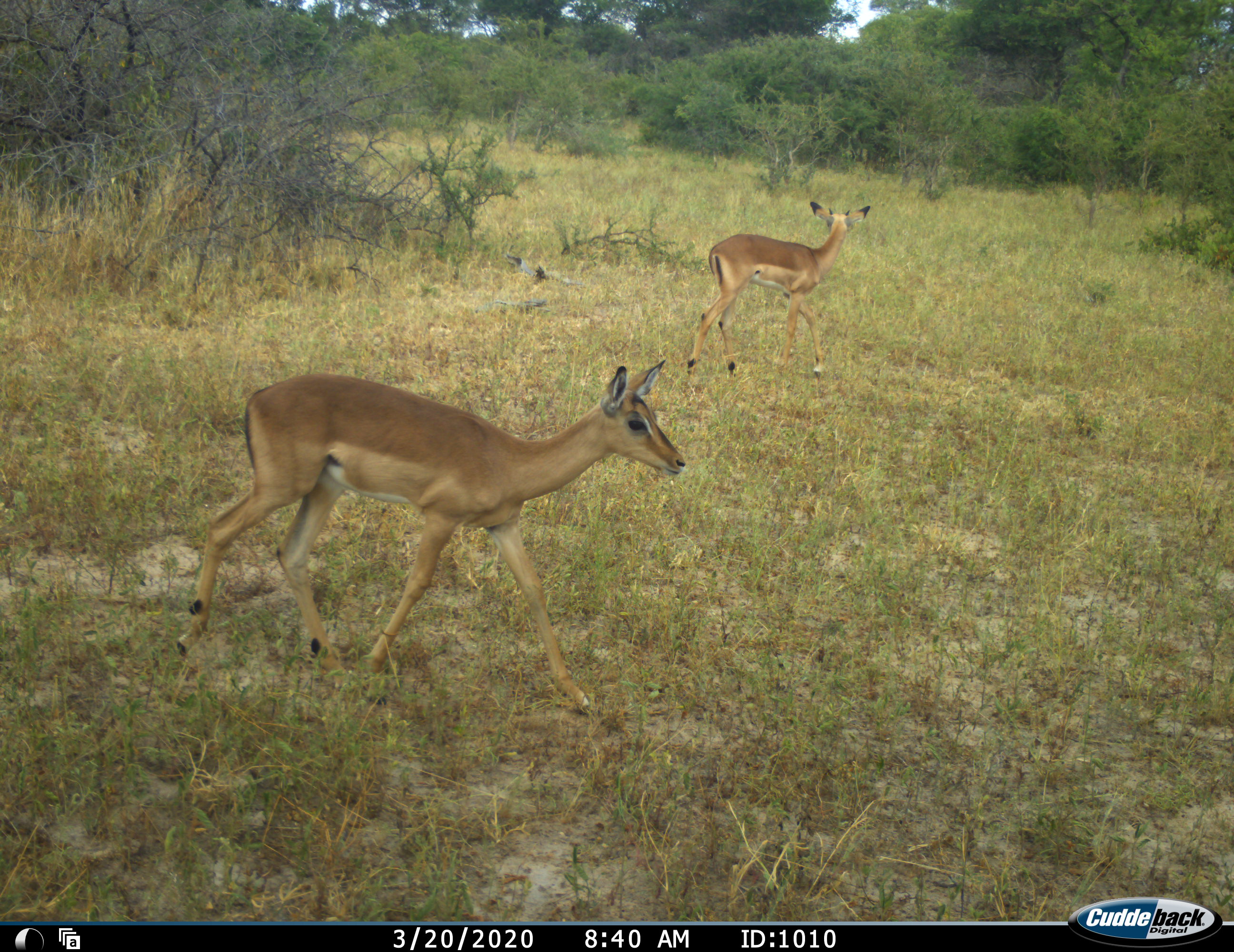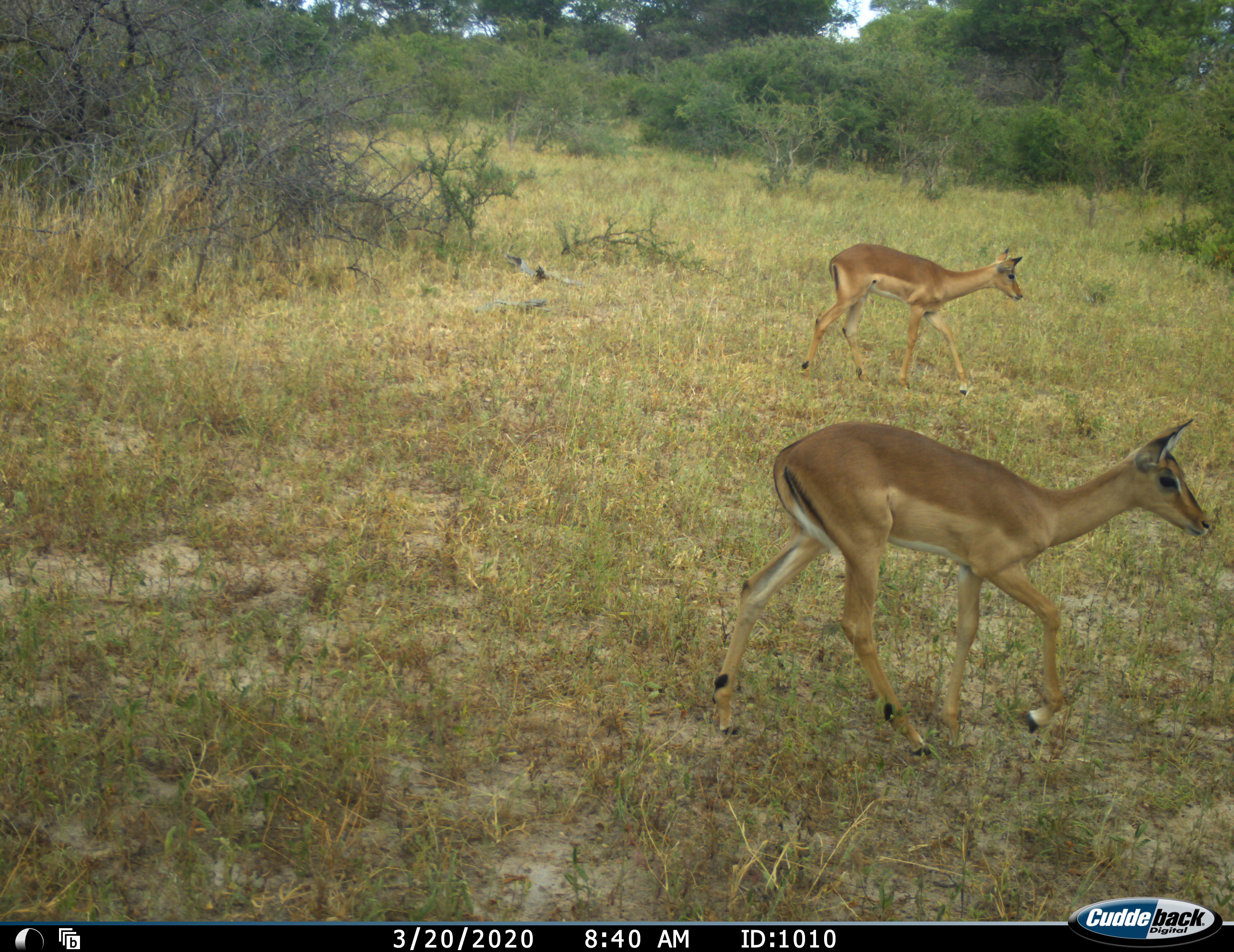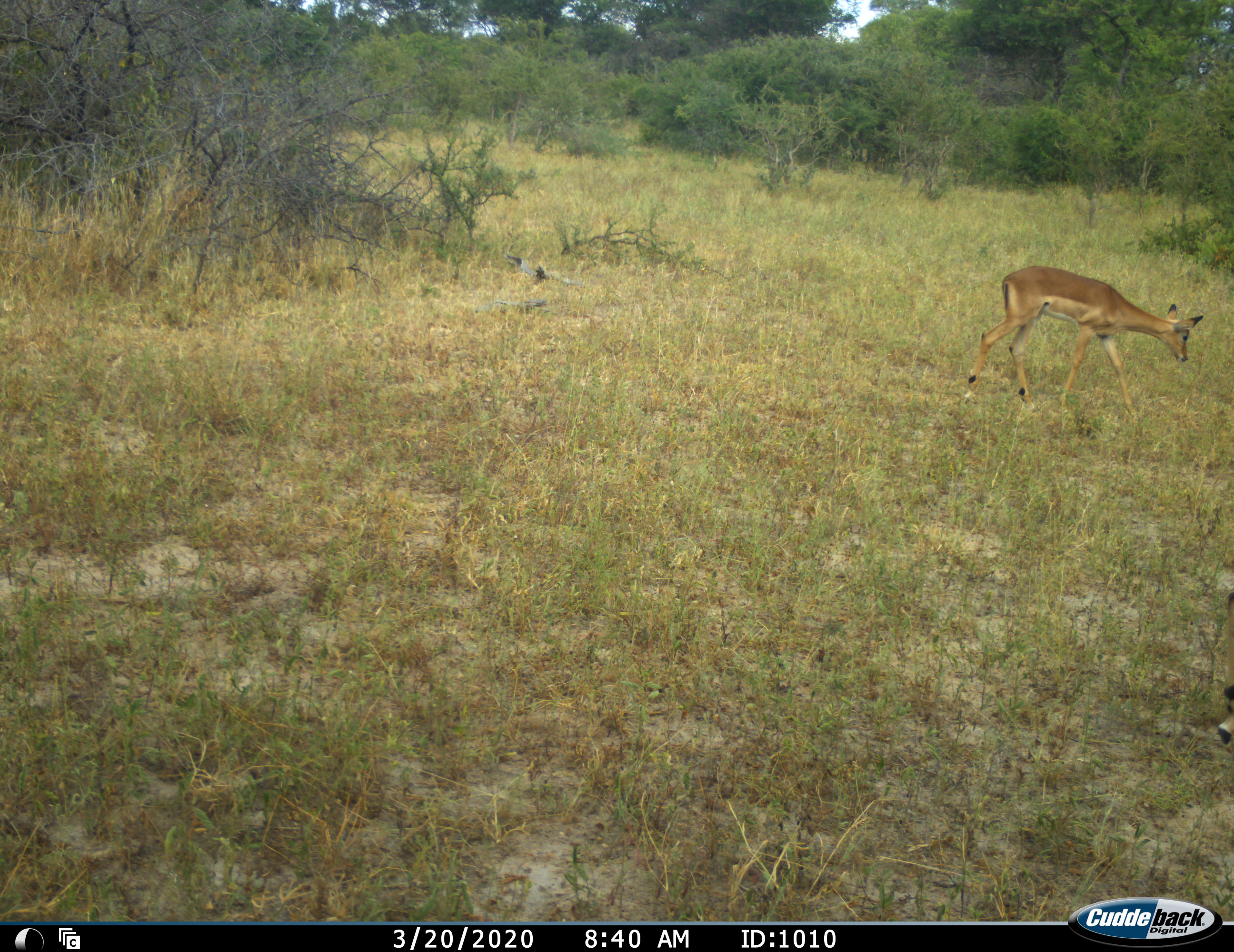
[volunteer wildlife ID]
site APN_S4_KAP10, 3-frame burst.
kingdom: Animalia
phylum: Chordata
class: Mammalia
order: Artiodactyla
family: Bovidae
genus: Aepyceros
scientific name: Aepyceros melampus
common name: impala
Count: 2.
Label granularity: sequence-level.